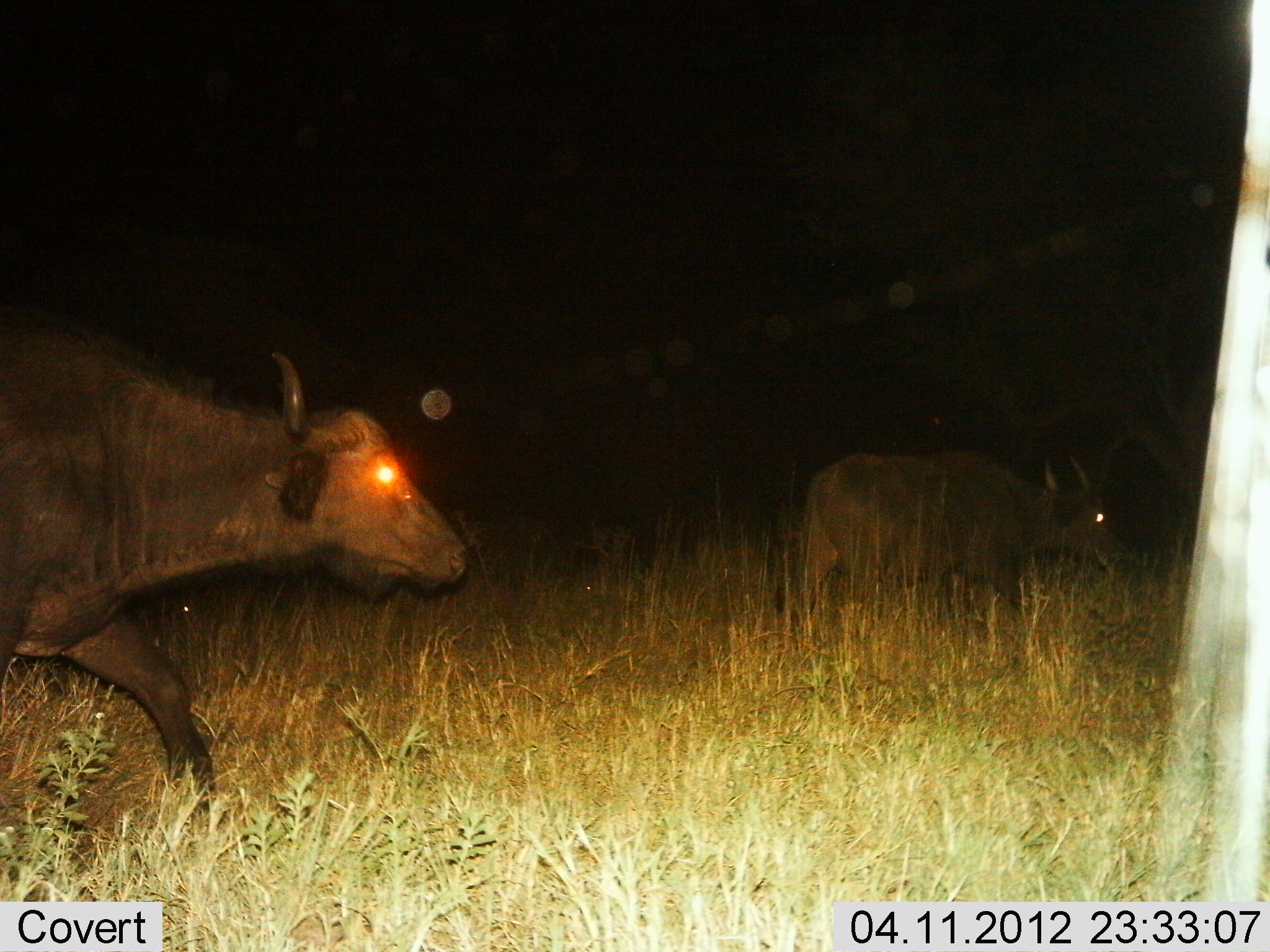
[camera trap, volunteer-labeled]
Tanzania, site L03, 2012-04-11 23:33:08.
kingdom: Animalia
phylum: Chordata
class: Mammalia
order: Artiodactyla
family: Bovidae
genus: Syncerus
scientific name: Syncerus caffer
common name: cape buffalo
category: buffalo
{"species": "buffalo (cape buffalo) (Syncerus caffer)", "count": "2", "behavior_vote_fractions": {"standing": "18%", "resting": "0%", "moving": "94%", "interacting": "0%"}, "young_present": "0%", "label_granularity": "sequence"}